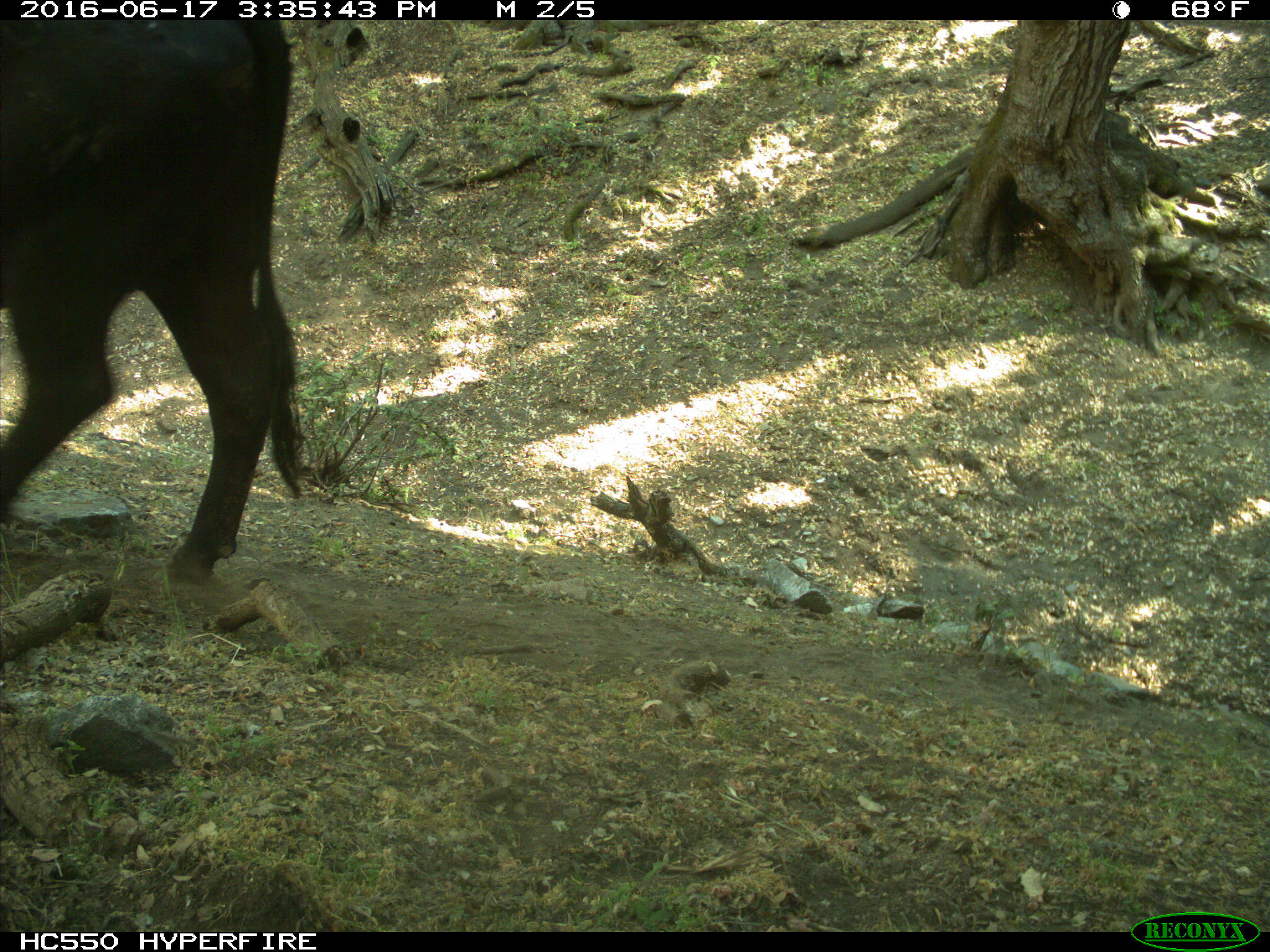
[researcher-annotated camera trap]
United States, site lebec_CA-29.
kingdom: Animalia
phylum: Chordata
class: Mammalia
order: Artiodactyla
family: Bovidae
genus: Bos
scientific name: Bos taurus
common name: domestic cow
Bos taurus (domestic cow).